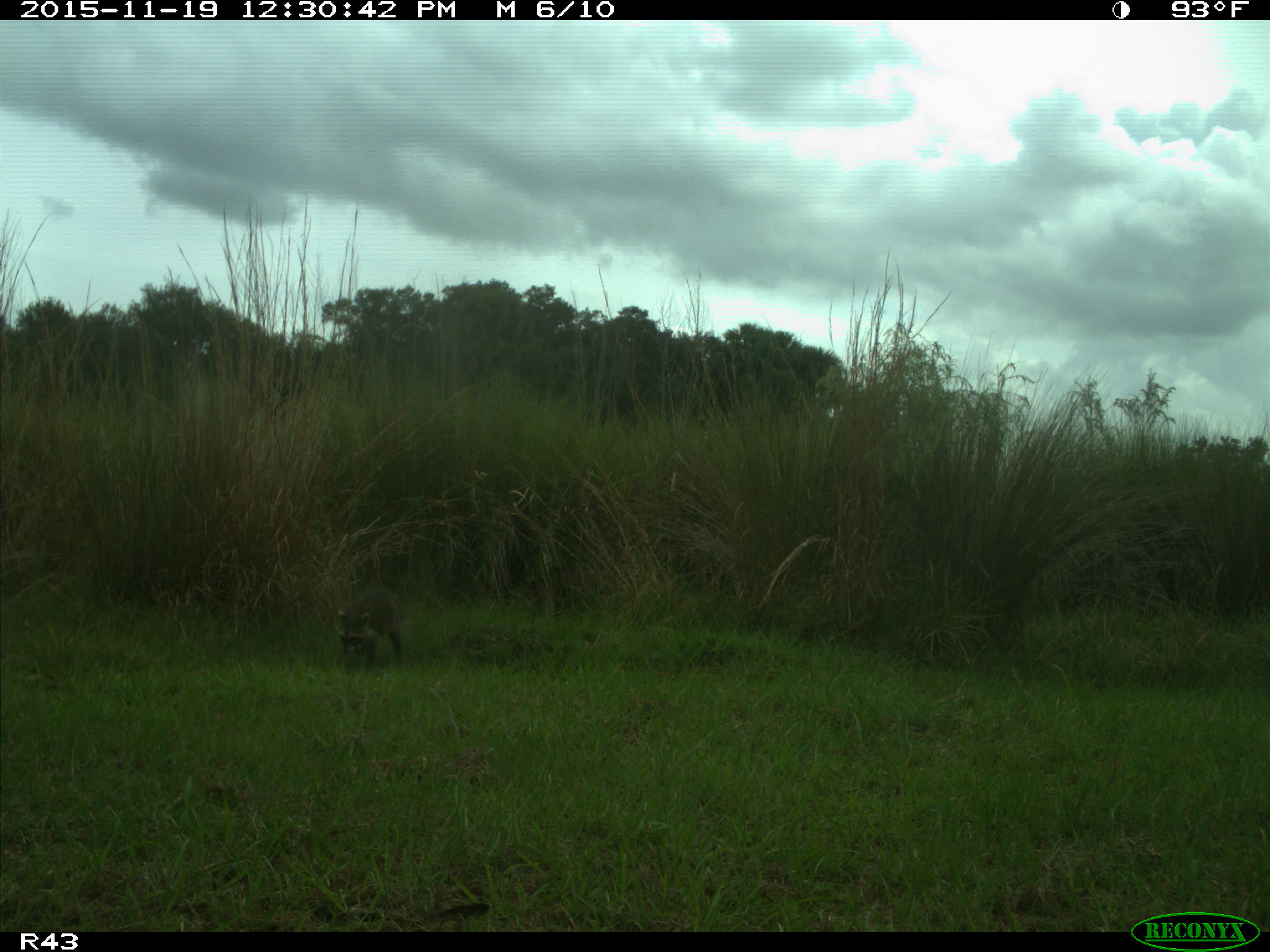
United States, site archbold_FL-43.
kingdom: Animalia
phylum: Chordata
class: Mammalia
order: Carnivora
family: Procyonidae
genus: Procyon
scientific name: Procyon lotor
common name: common raccoon